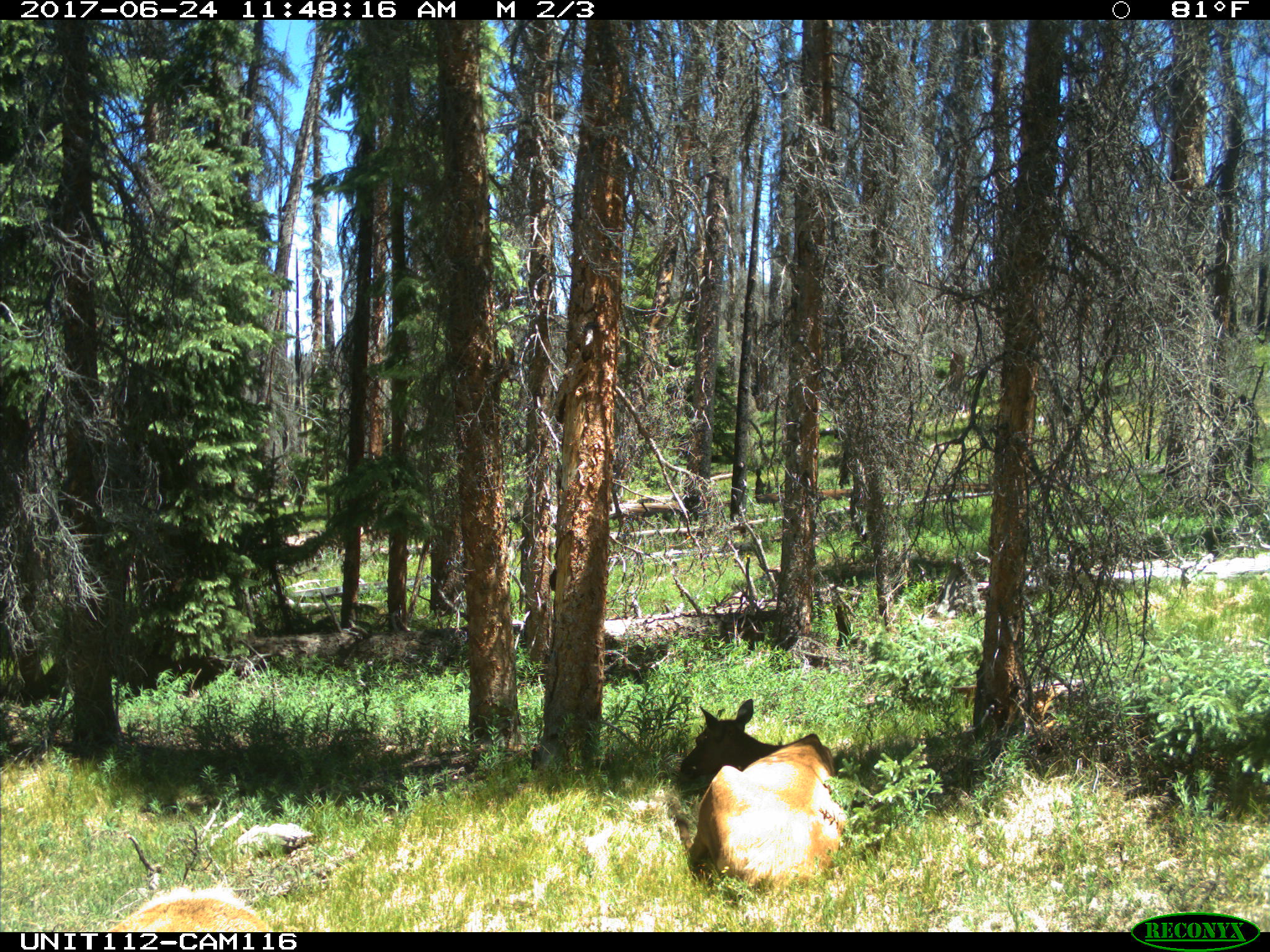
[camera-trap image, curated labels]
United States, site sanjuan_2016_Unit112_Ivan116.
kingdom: Animalia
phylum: Chordata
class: Mammalia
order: Artiodactyla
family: Cervidae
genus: Cervus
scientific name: Cervus elaphus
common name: red deer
Cervus elaphus (red deer).